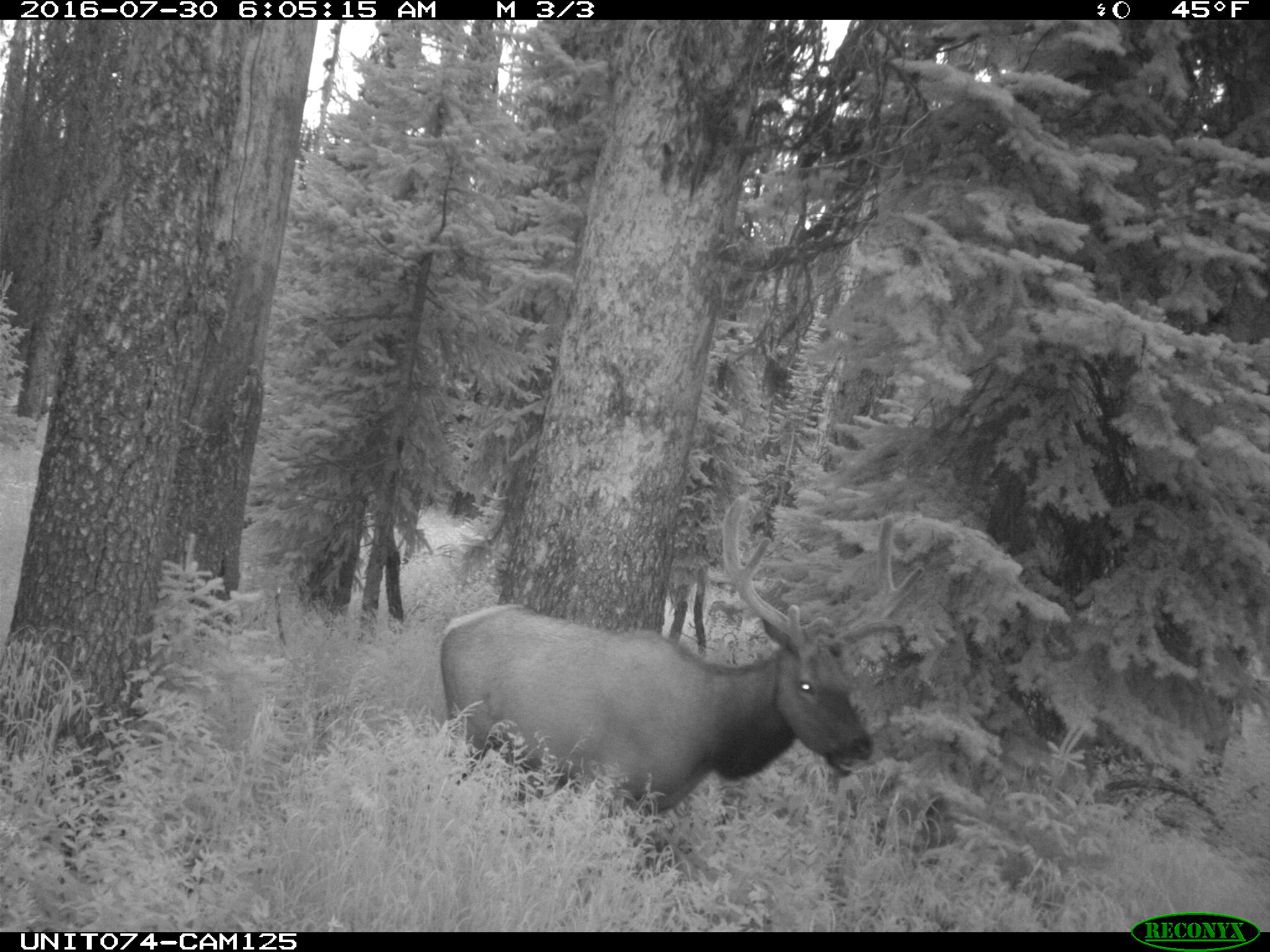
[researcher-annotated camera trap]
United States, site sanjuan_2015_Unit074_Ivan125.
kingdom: Animalia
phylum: Chordata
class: Mammalia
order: Artiodactyla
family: Cervidae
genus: Cervus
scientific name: Cervus elaphus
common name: red deer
Cervus elaphus (red deer).